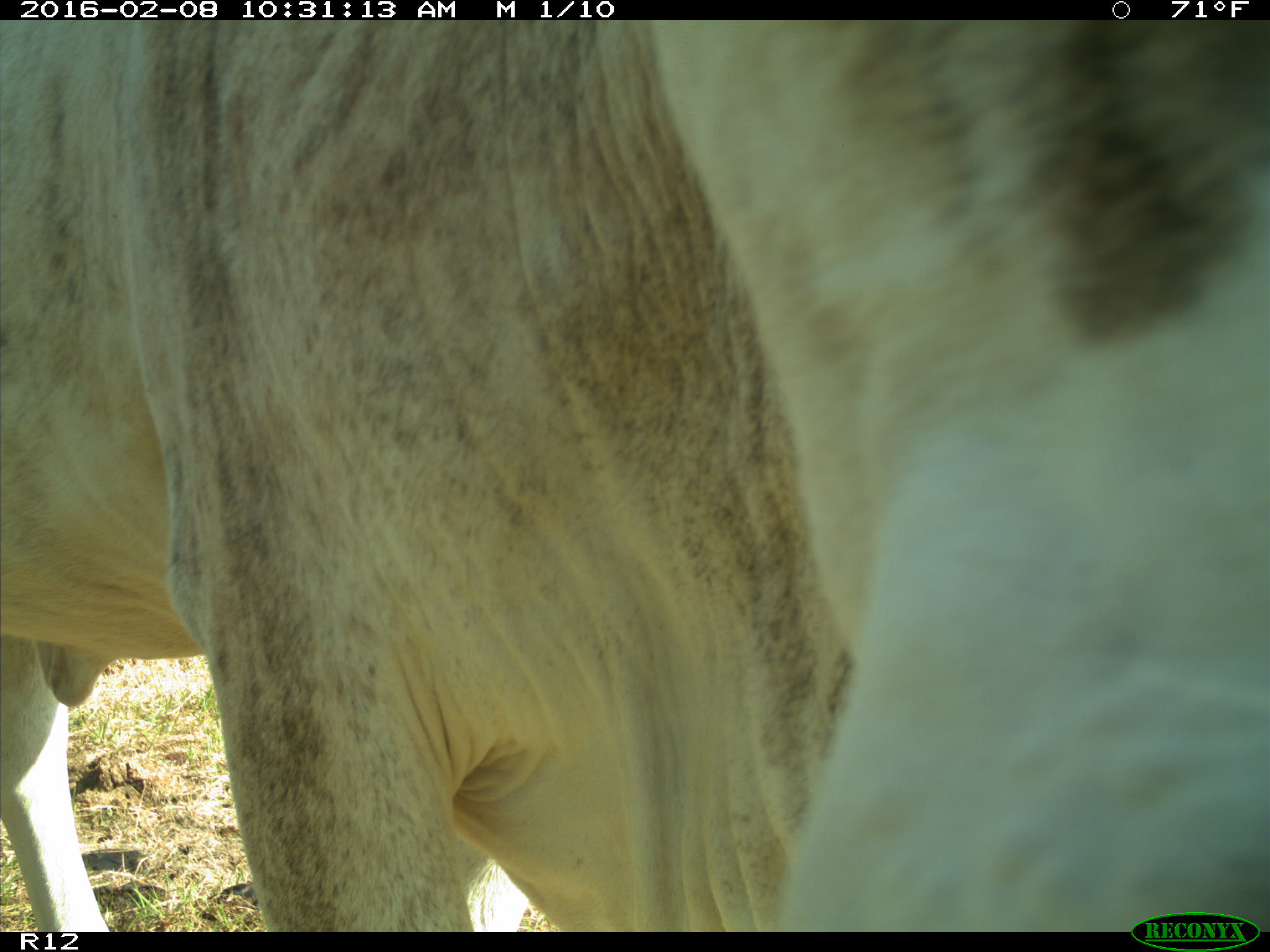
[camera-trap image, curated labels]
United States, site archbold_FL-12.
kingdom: Animalia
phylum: Chordata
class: Mammalia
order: Artiodactyla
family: Bovidae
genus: Bos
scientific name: Bos taurus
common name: domestic cow